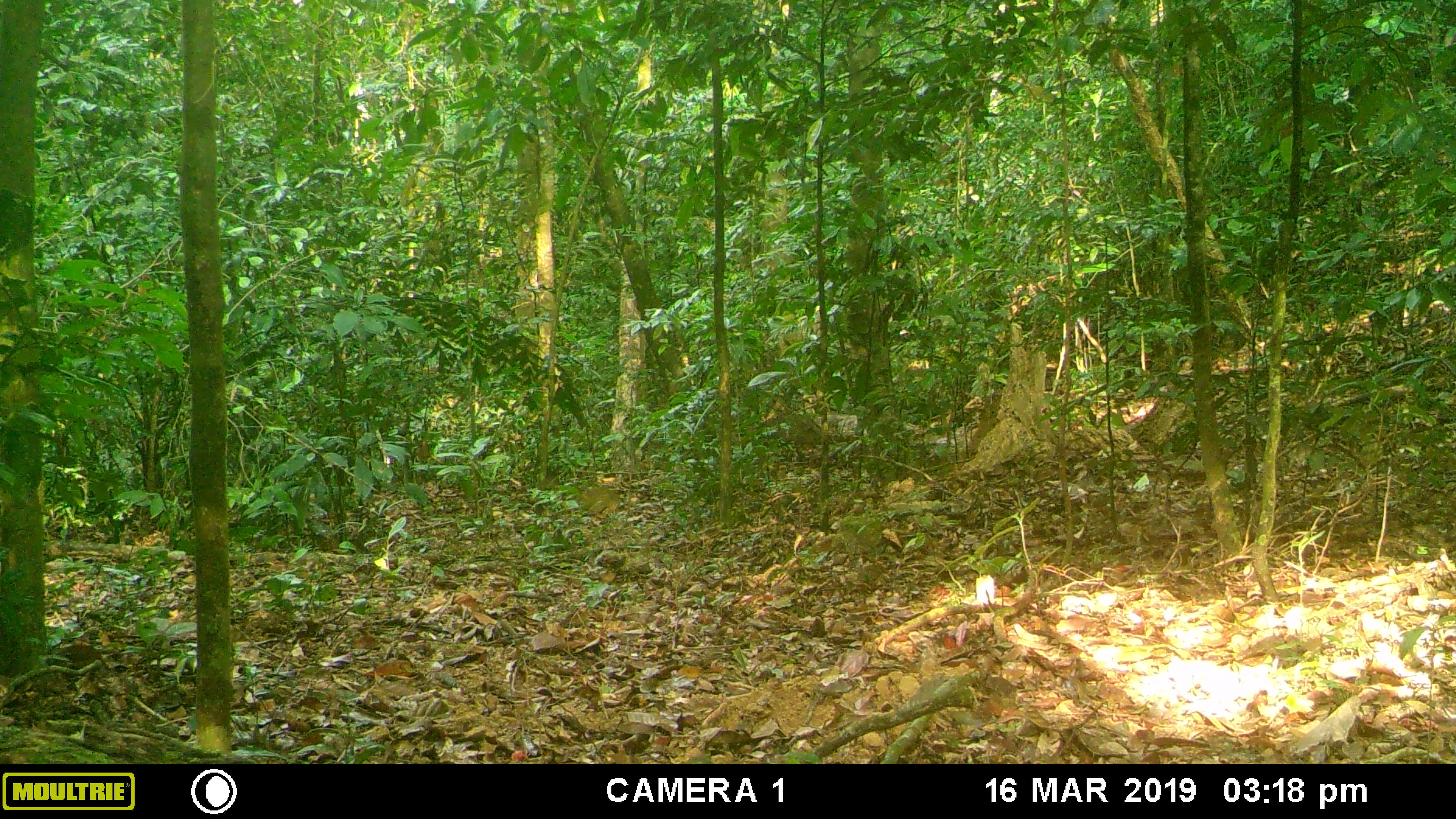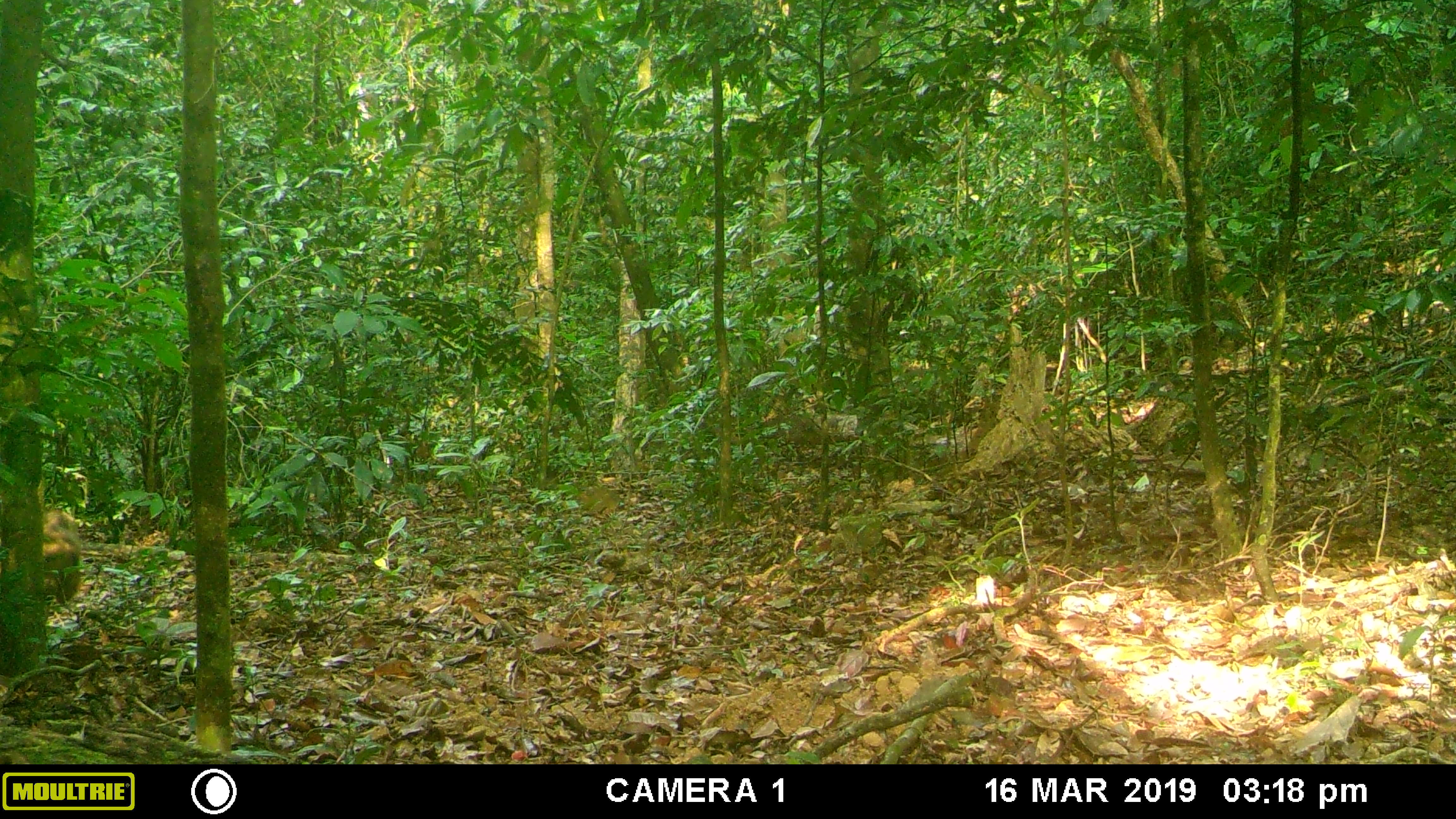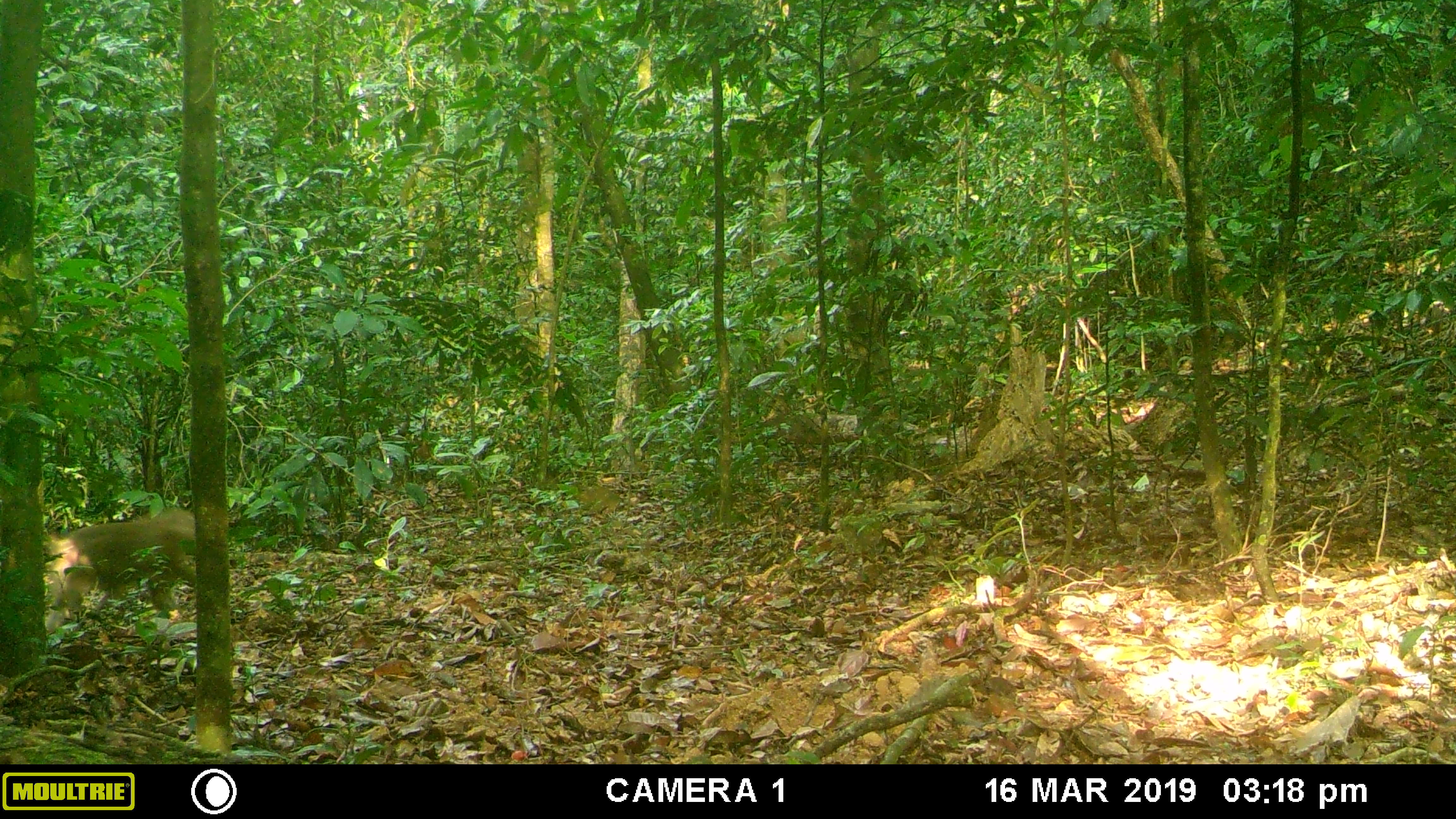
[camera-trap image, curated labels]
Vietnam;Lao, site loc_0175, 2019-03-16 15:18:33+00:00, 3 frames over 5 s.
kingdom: Animalia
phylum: Chordata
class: Mammalia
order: Primates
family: Cercopithecidae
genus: Macaca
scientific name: Macaca nemestrina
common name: pig-tailed macaque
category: pig tailed macaque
Pig tailed macaque (pig-tailed macaque) (Macaca nemestrina). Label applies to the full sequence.